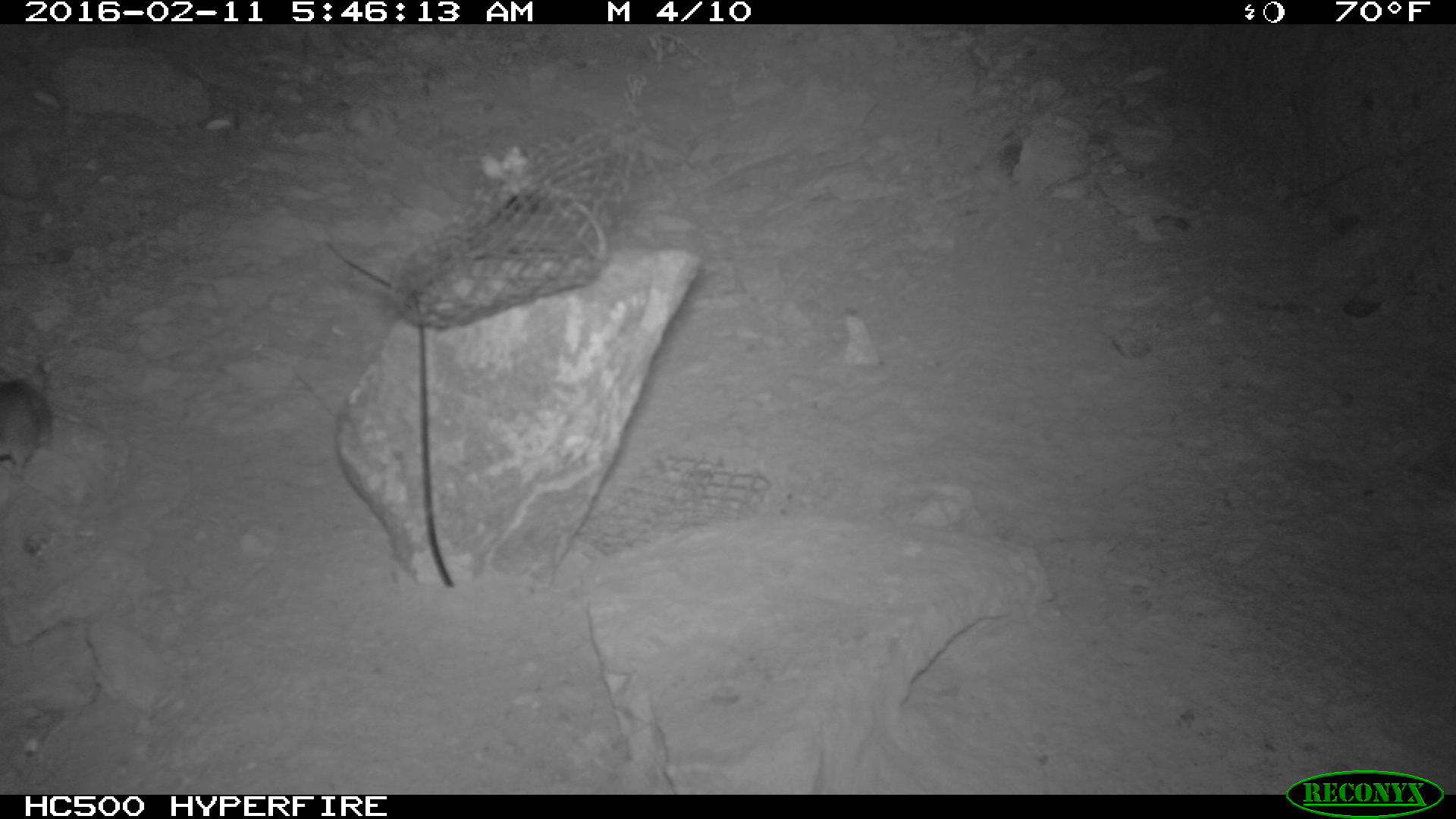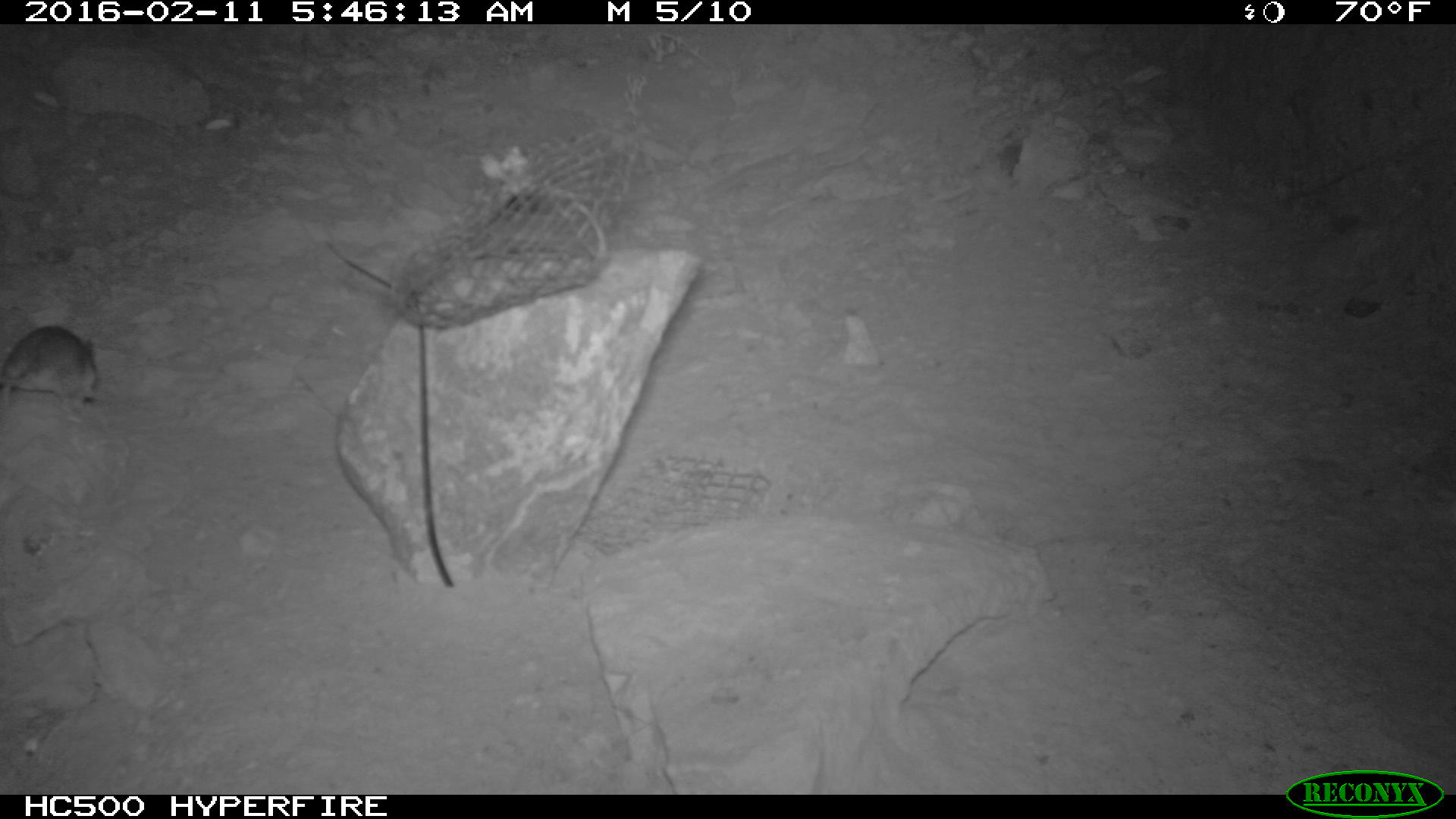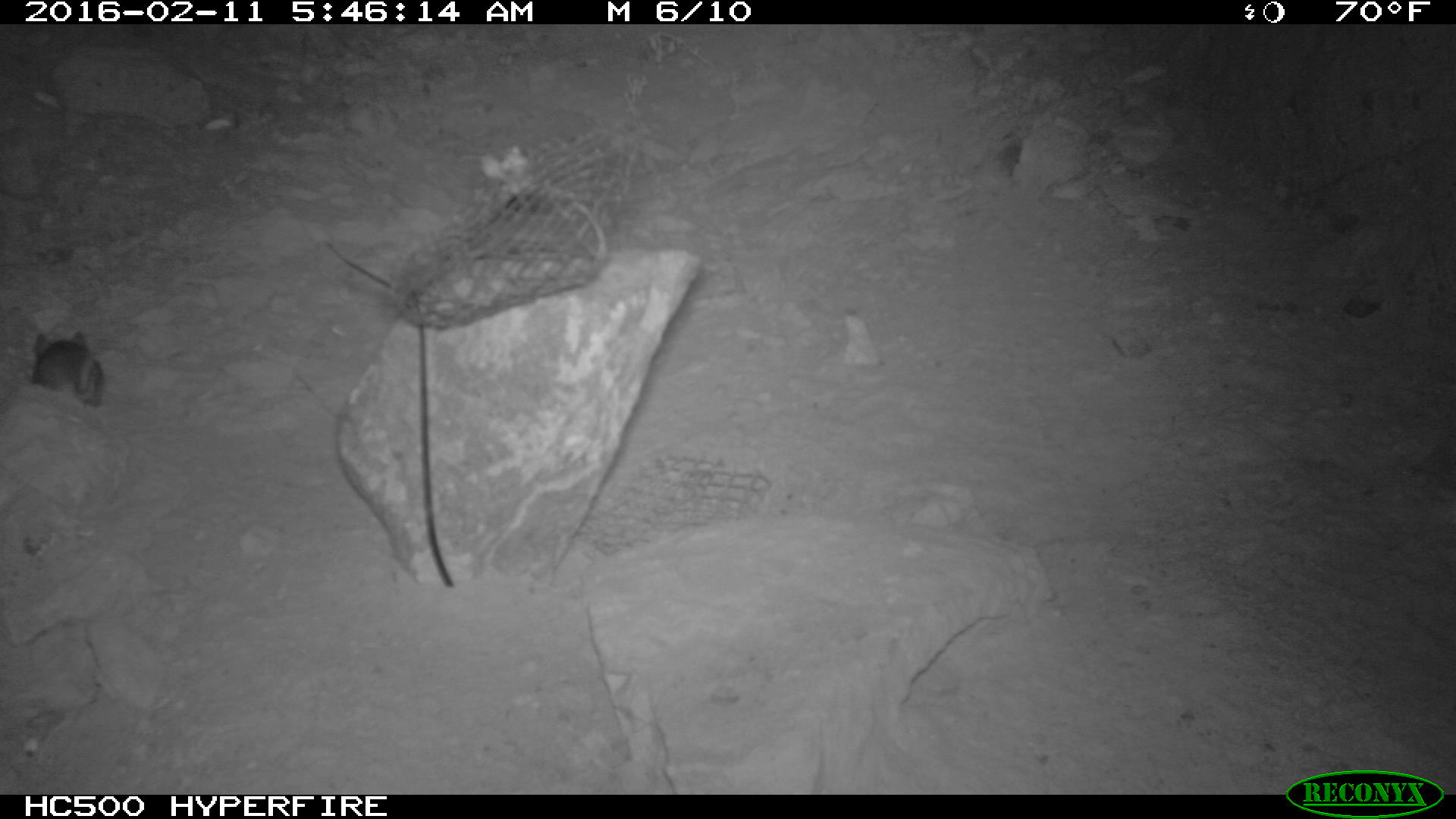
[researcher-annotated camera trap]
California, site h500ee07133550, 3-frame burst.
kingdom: Animalia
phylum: Chordata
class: Mammalia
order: Rodentia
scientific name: Rodentia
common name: rodent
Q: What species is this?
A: Rodent (Rodentia).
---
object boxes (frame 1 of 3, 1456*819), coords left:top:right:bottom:
rodent: 0:362:52:476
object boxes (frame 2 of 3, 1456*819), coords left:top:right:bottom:
rodent: 0:325:97:417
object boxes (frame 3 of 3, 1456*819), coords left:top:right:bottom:
rodent: 31:328:104:409